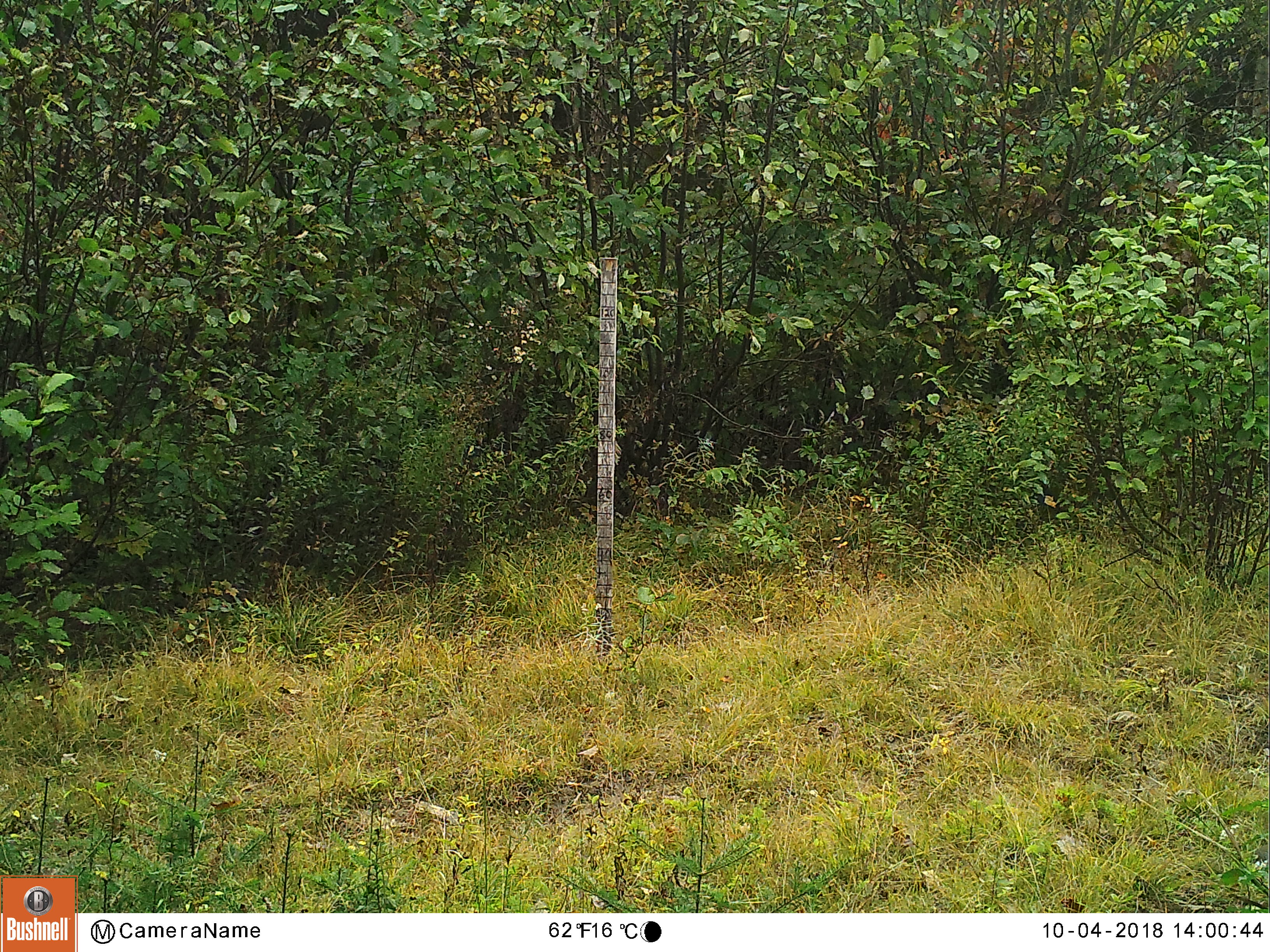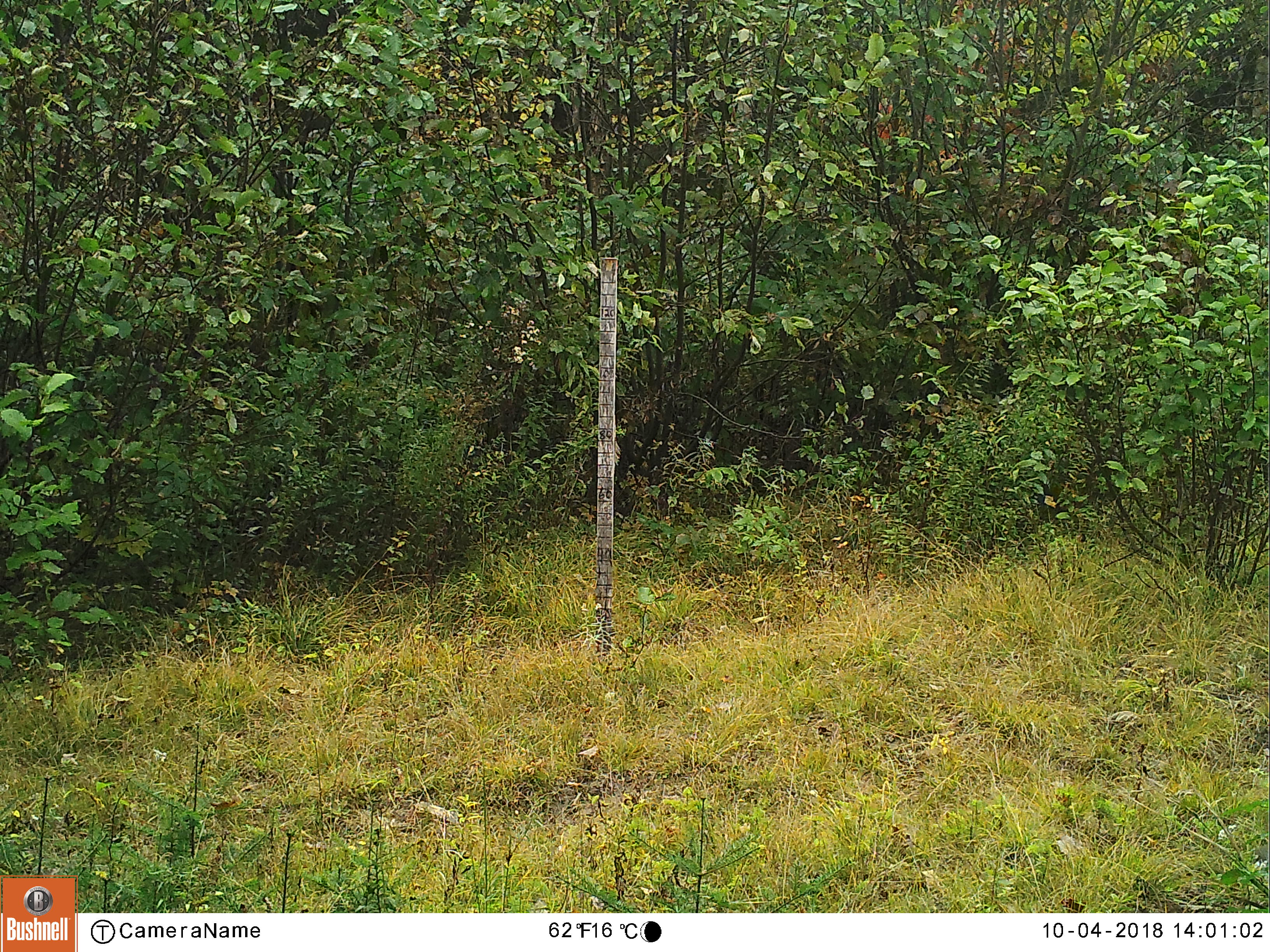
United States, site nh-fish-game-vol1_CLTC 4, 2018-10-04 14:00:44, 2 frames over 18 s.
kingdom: Animalia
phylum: Chordata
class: Mammalia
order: Carnivora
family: Canidae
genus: Canis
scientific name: Canis familiaris familiaris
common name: domestic dog